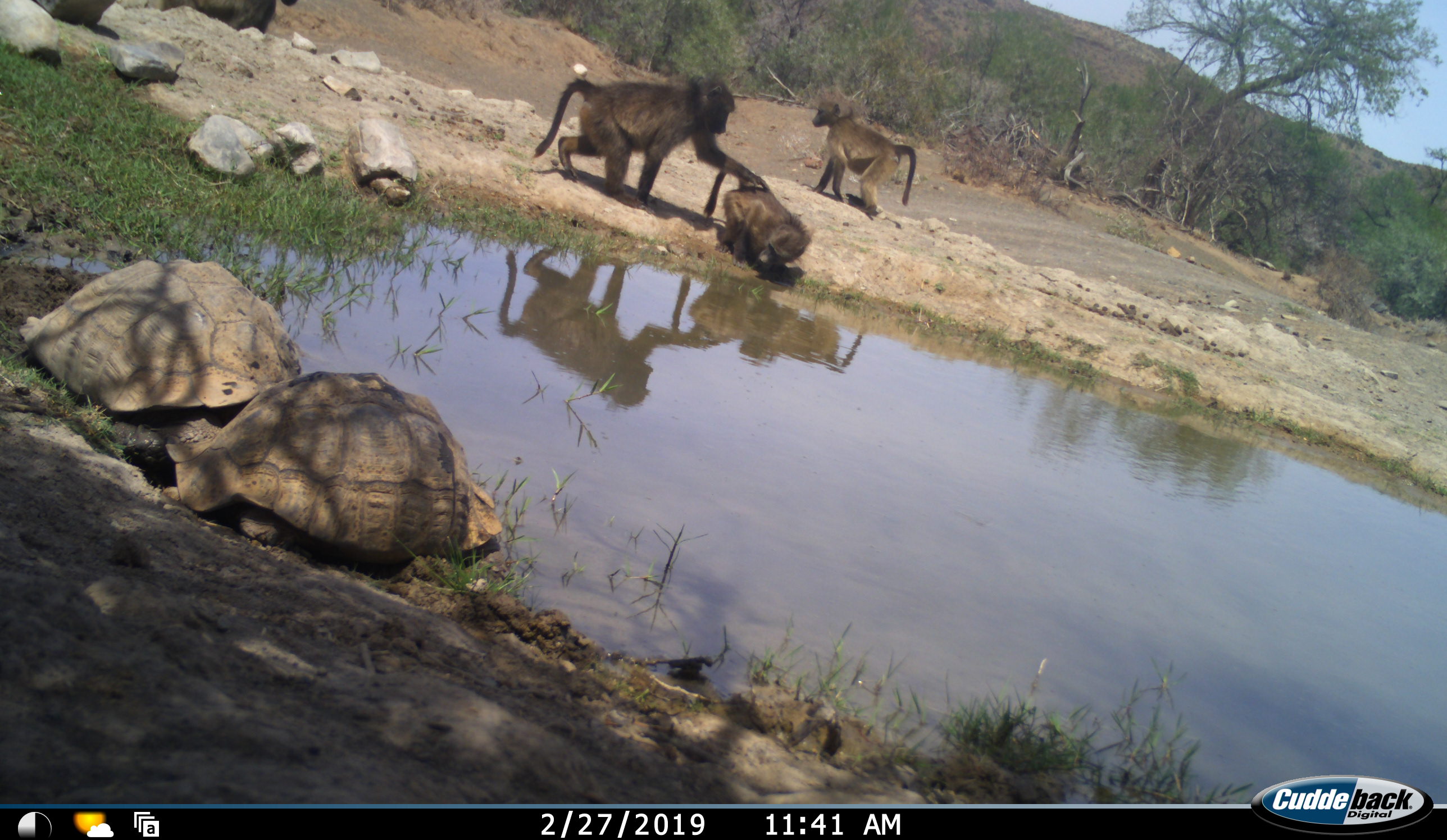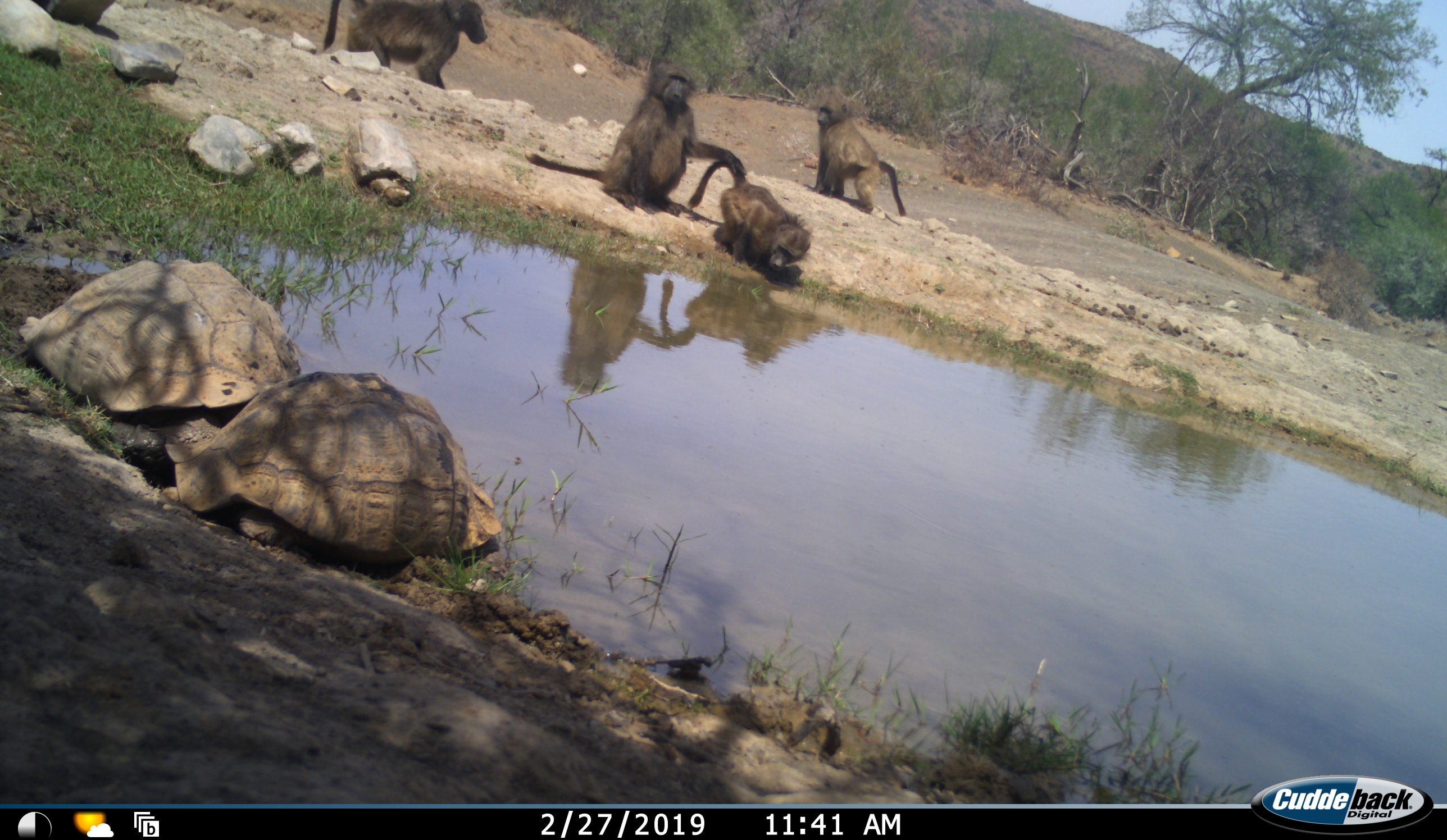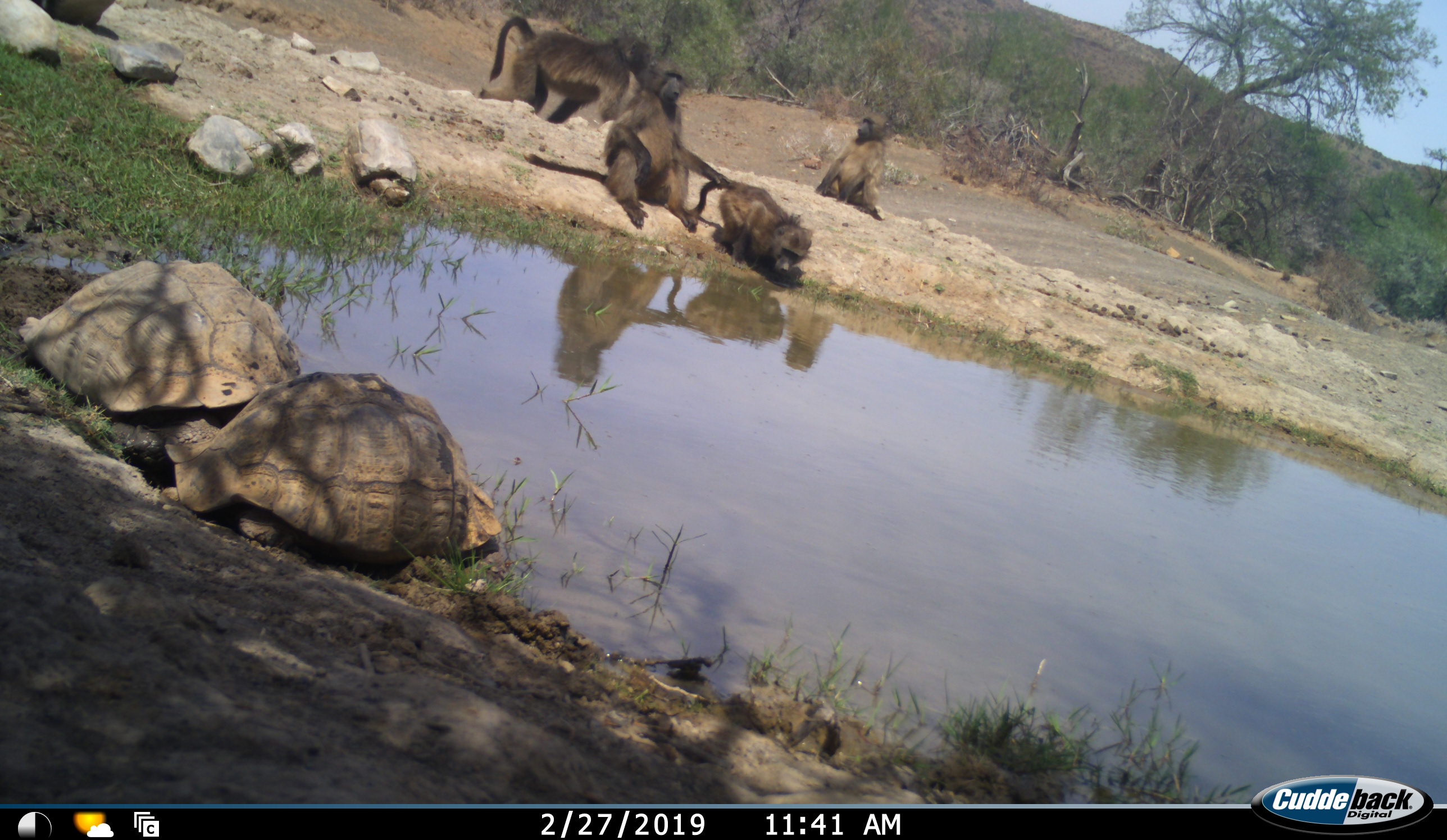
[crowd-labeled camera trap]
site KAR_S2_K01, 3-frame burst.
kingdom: Animalia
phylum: Chordata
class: Mammalia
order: Primates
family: Cercopithecidae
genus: Papio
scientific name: Papio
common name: baboon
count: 4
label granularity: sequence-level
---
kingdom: Animalia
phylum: Chordata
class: Reptilia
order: Testudines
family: Testudinidae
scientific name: Testudinidae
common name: tortoise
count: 2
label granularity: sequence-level